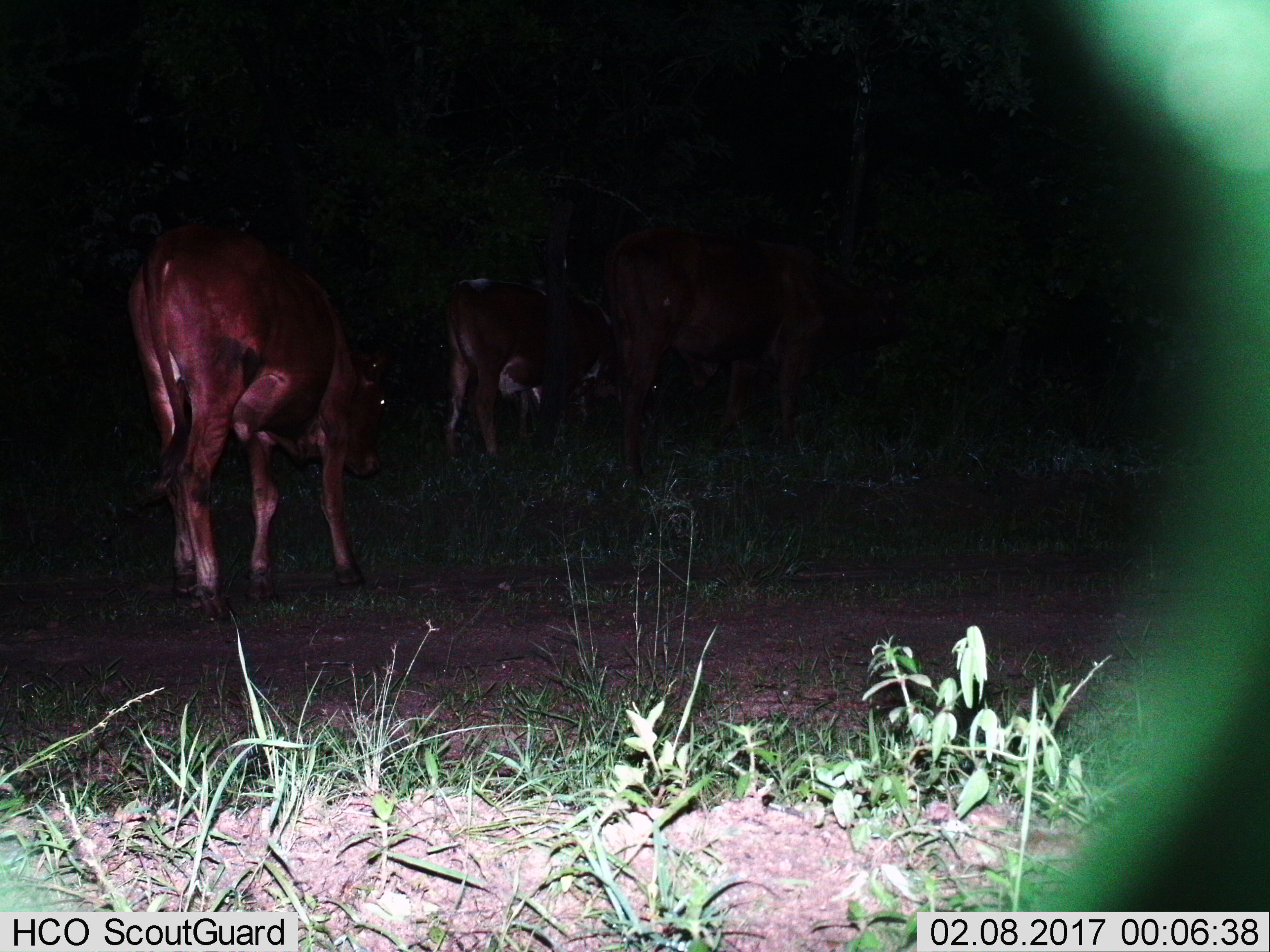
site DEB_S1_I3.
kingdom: Animalia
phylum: Chordata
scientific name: Vertebrata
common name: domestic animal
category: domesticanimal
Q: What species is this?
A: Domesticanimal (domestic animal) (Vertebrata).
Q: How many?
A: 3.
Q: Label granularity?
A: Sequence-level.